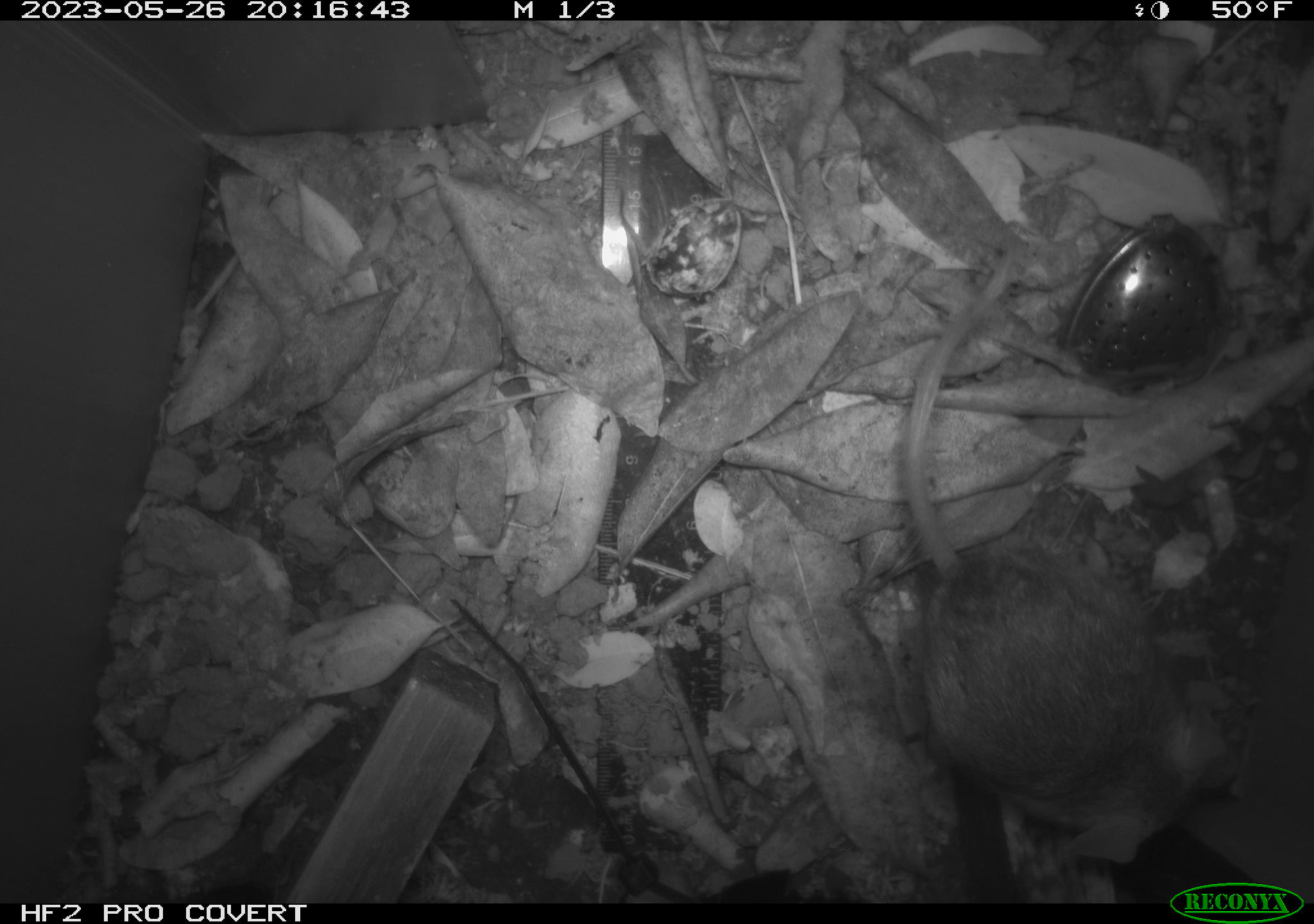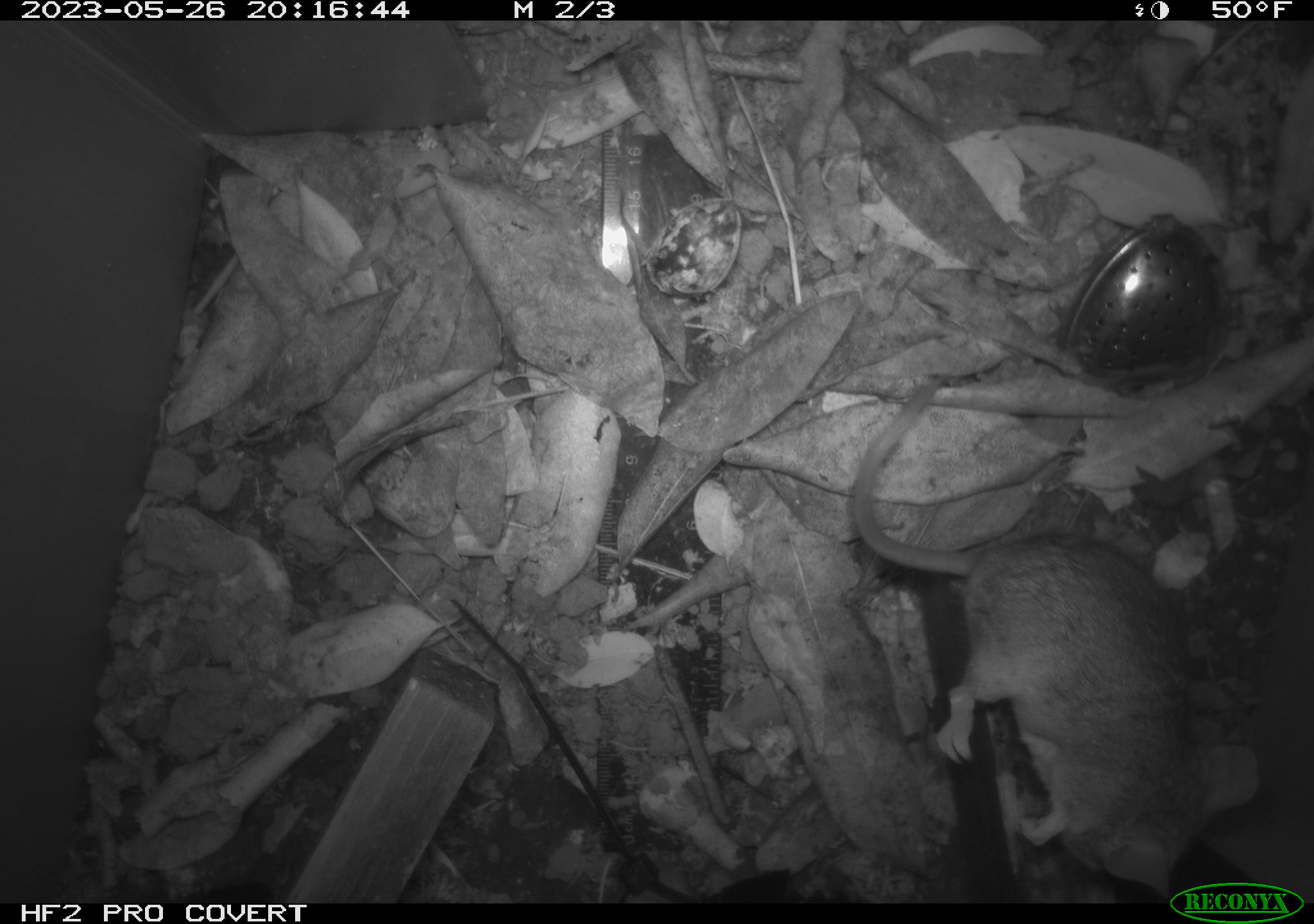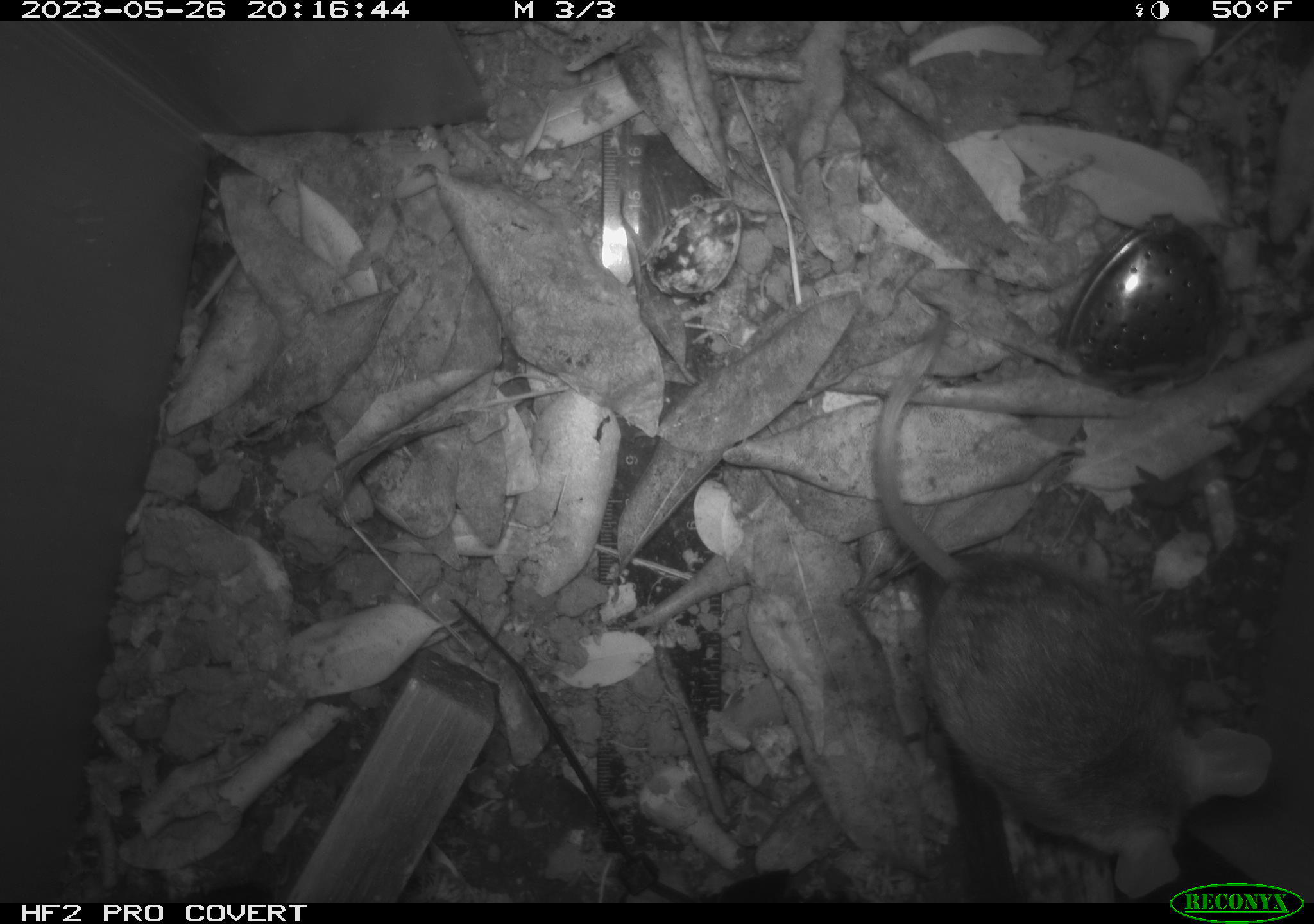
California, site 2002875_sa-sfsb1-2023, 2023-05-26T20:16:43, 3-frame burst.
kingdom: Animalia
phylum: Chordata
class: Mammalia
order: Rodentia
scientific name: Rodentia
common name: mouse species